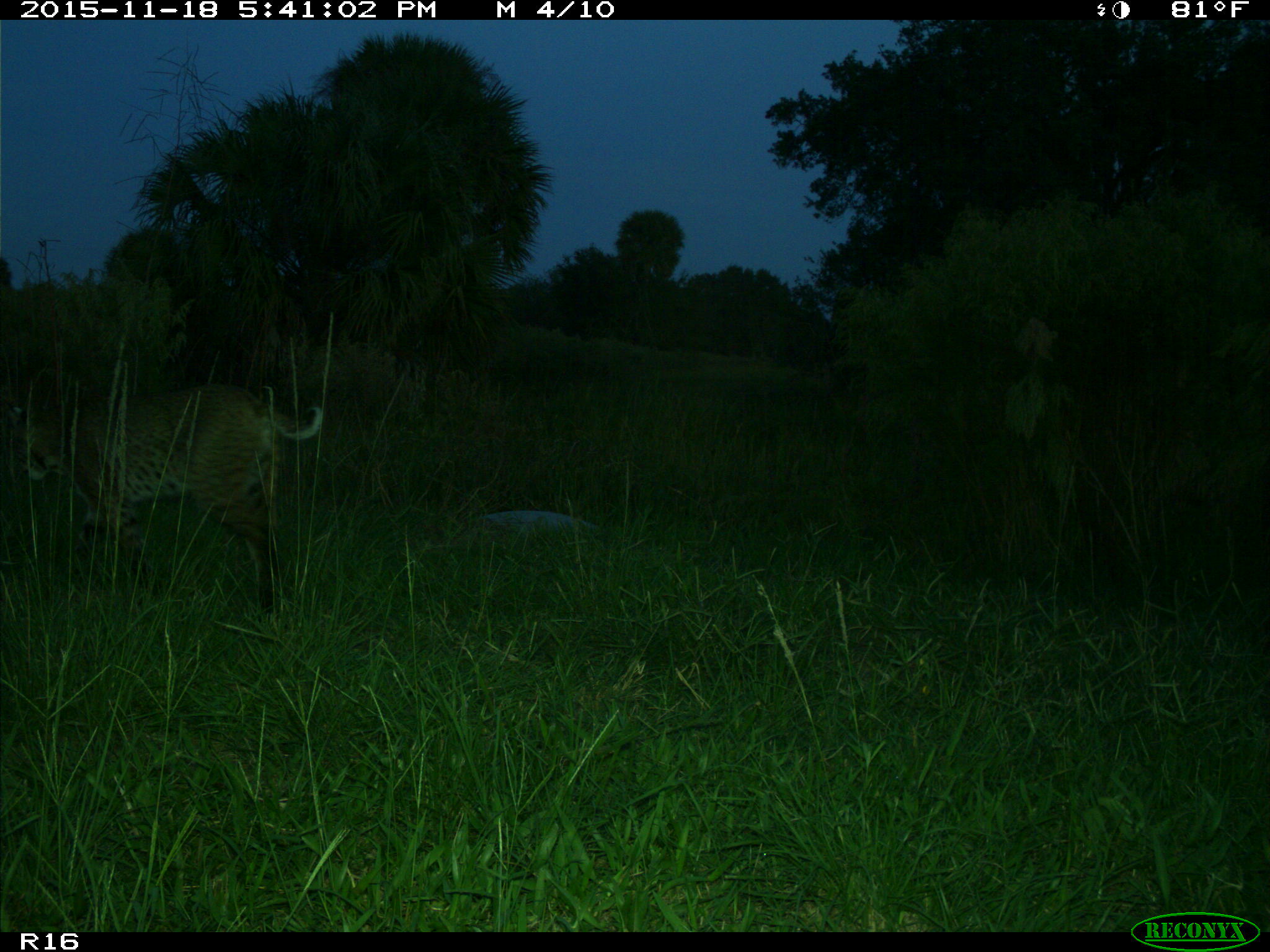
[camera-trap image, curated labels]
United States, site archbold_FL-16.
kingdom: Animalia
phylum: Chordata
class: Mammalia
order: Carnivora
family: Felidae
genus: Lynx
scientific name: Lynx rufus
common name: bobcat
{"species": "Lynx rufus (bobcat)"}